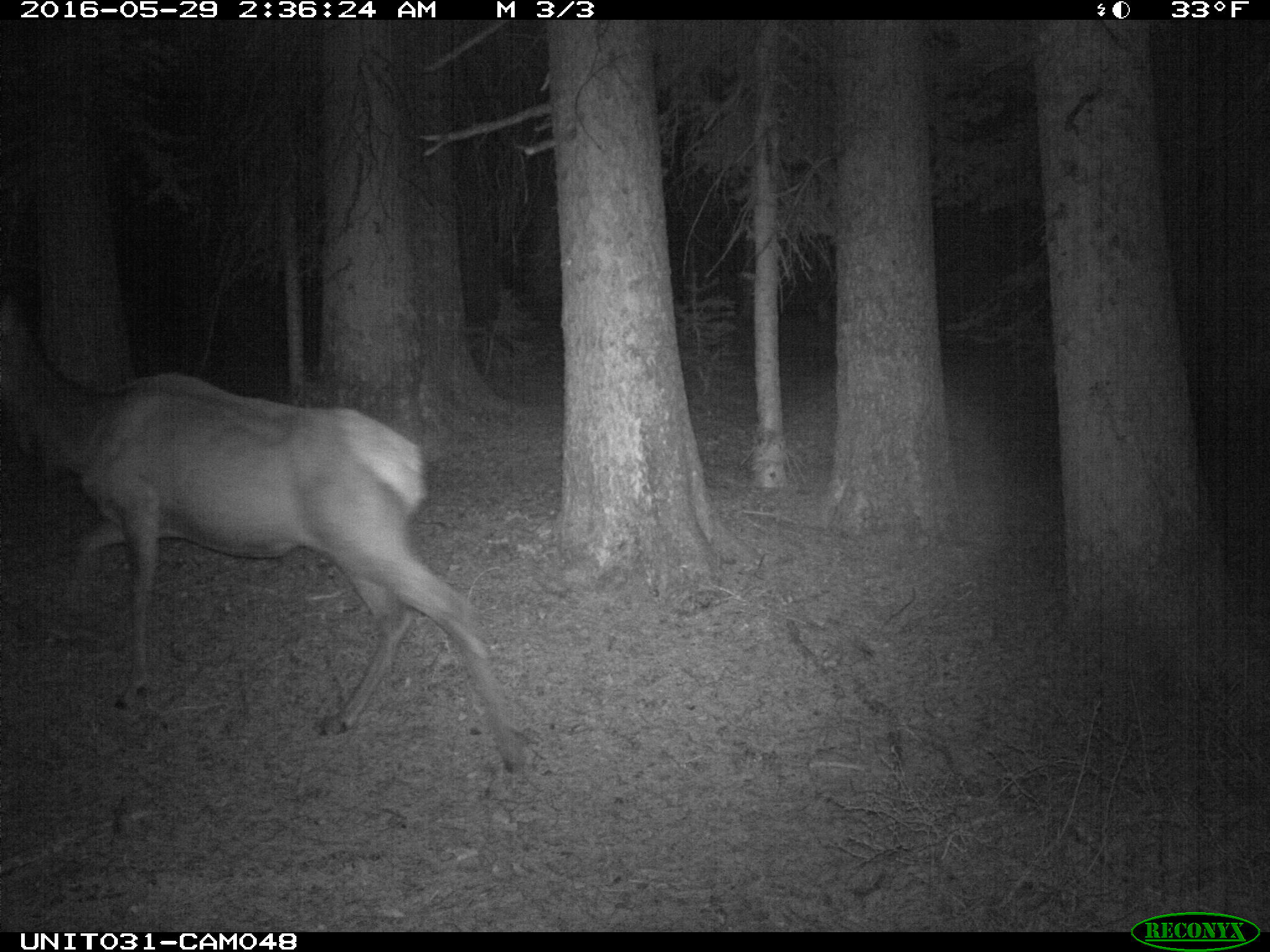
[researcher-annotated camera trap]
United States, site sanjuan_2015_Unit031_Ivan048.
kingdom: Animalia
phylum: Chordata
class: Mammalia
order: Artiodactyla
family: Cervidae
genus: Cervus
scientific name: Cervus elaphus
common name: red deer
Cervus elaphus (red deer).